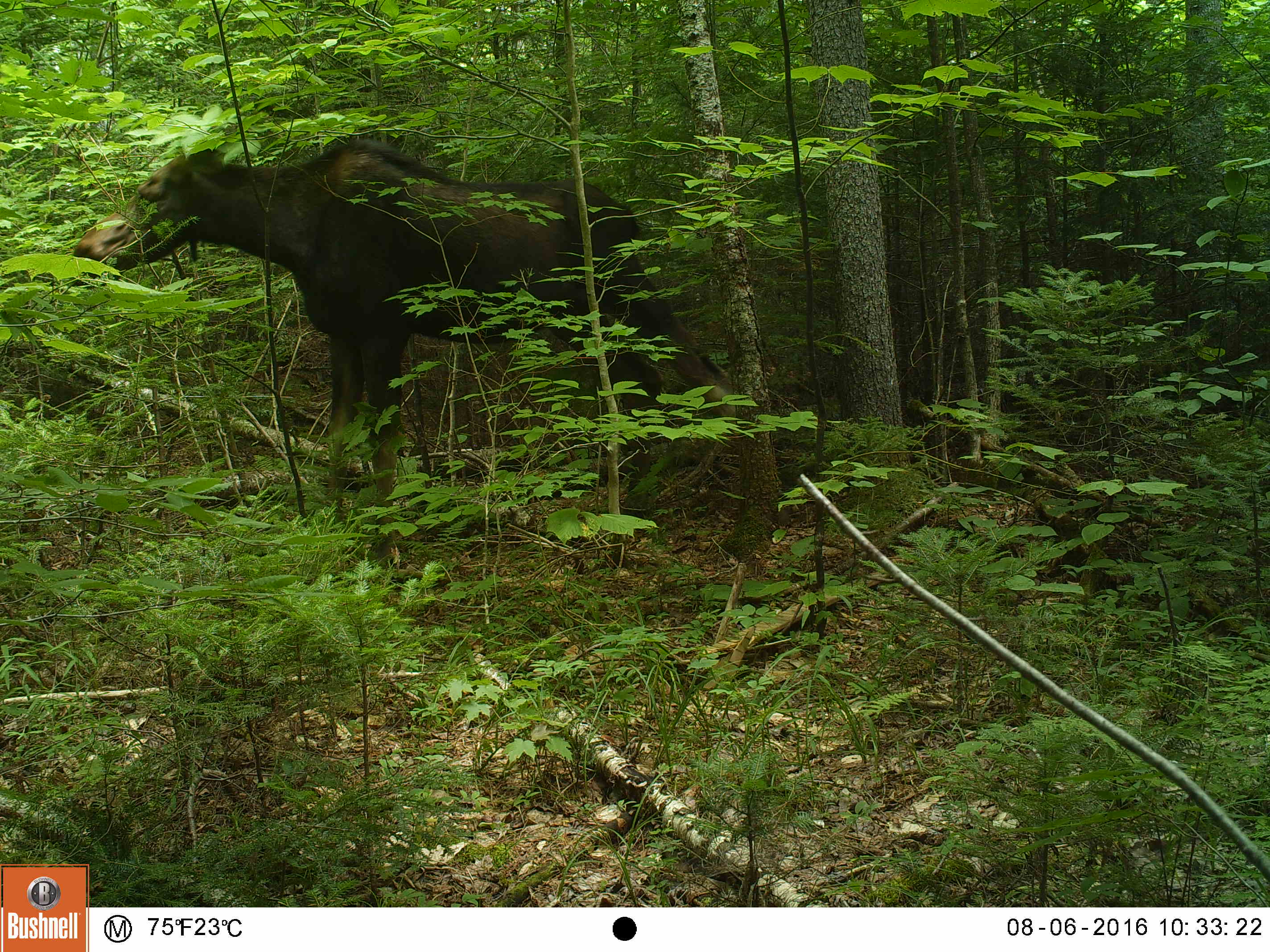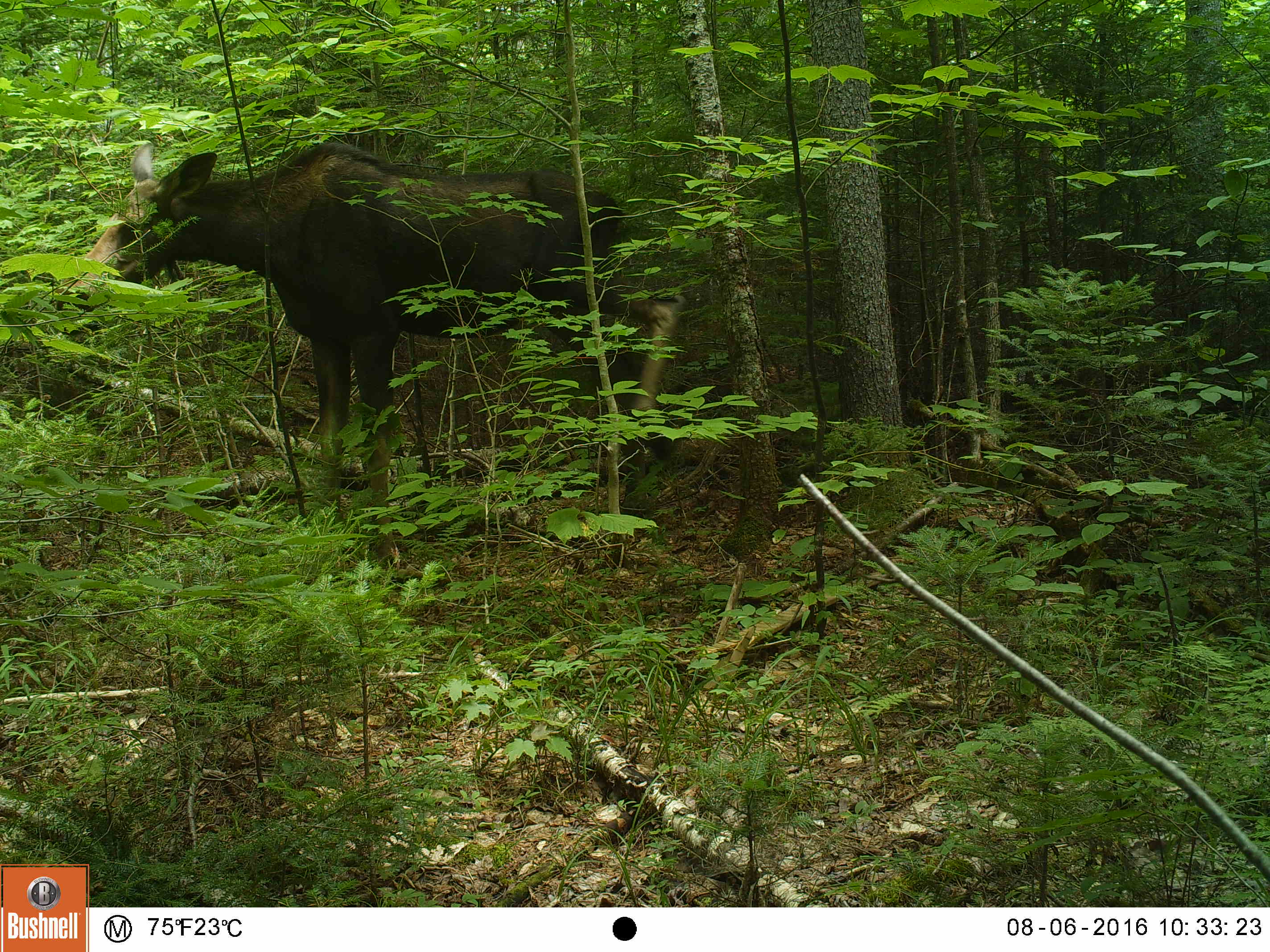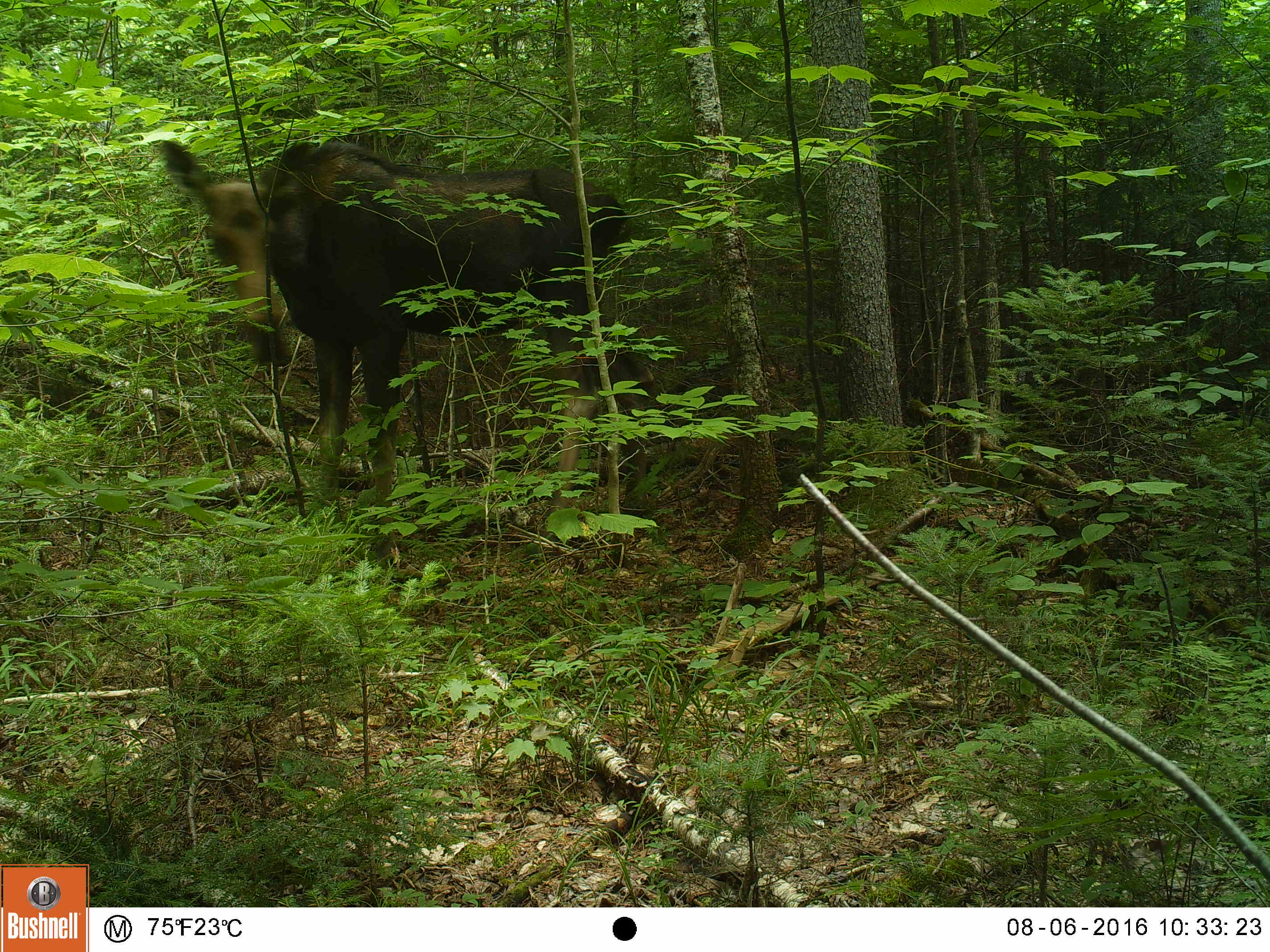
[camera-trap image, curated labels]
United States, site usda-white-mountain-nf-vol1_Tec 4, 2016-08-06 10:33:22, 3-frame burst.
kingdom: Animalia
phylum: Chordata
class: Mammalia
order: Artiodactyla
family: Cervidae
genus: Alces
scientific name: Alces alces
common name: moose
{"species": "moose (Alces alces)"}